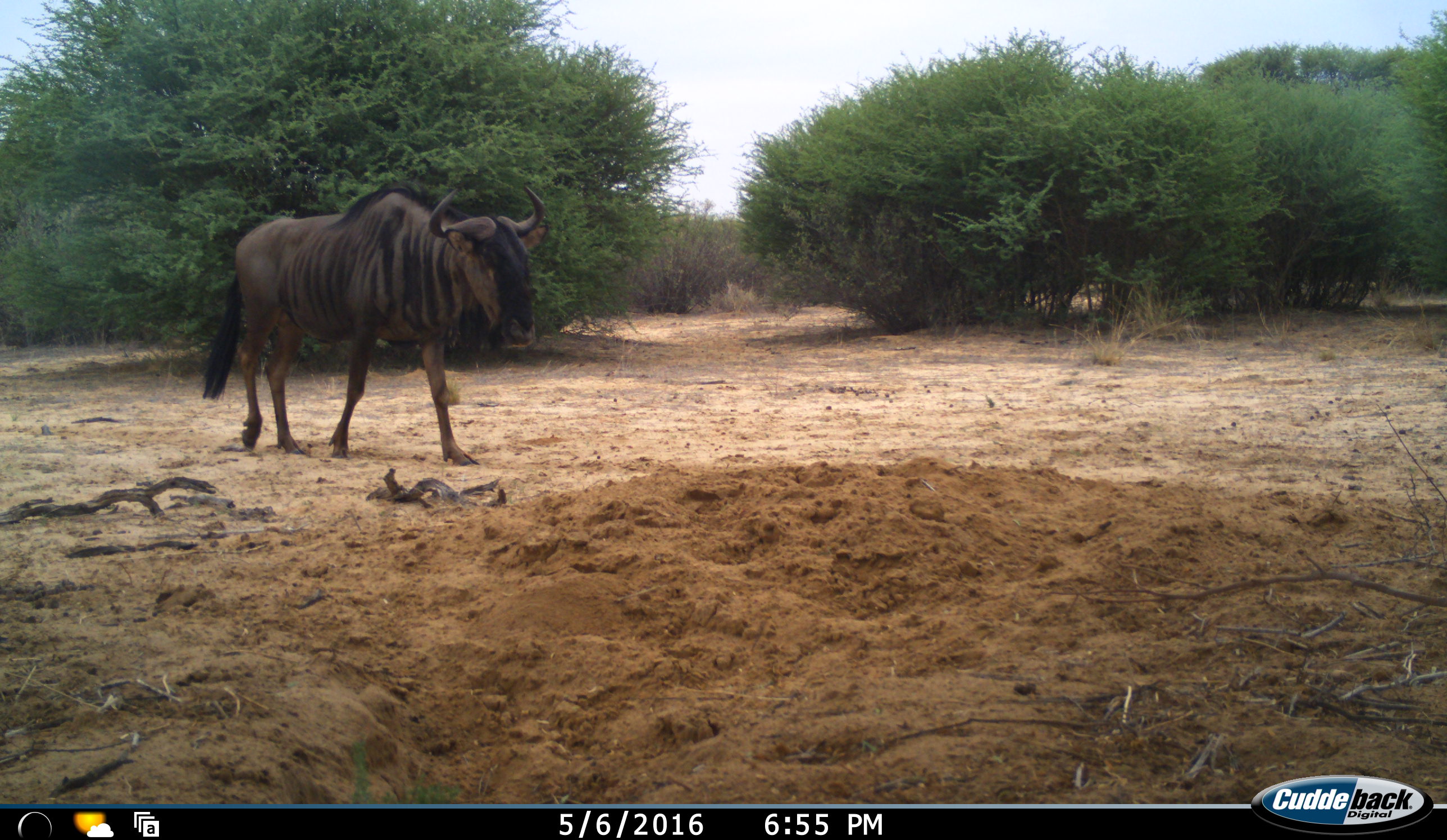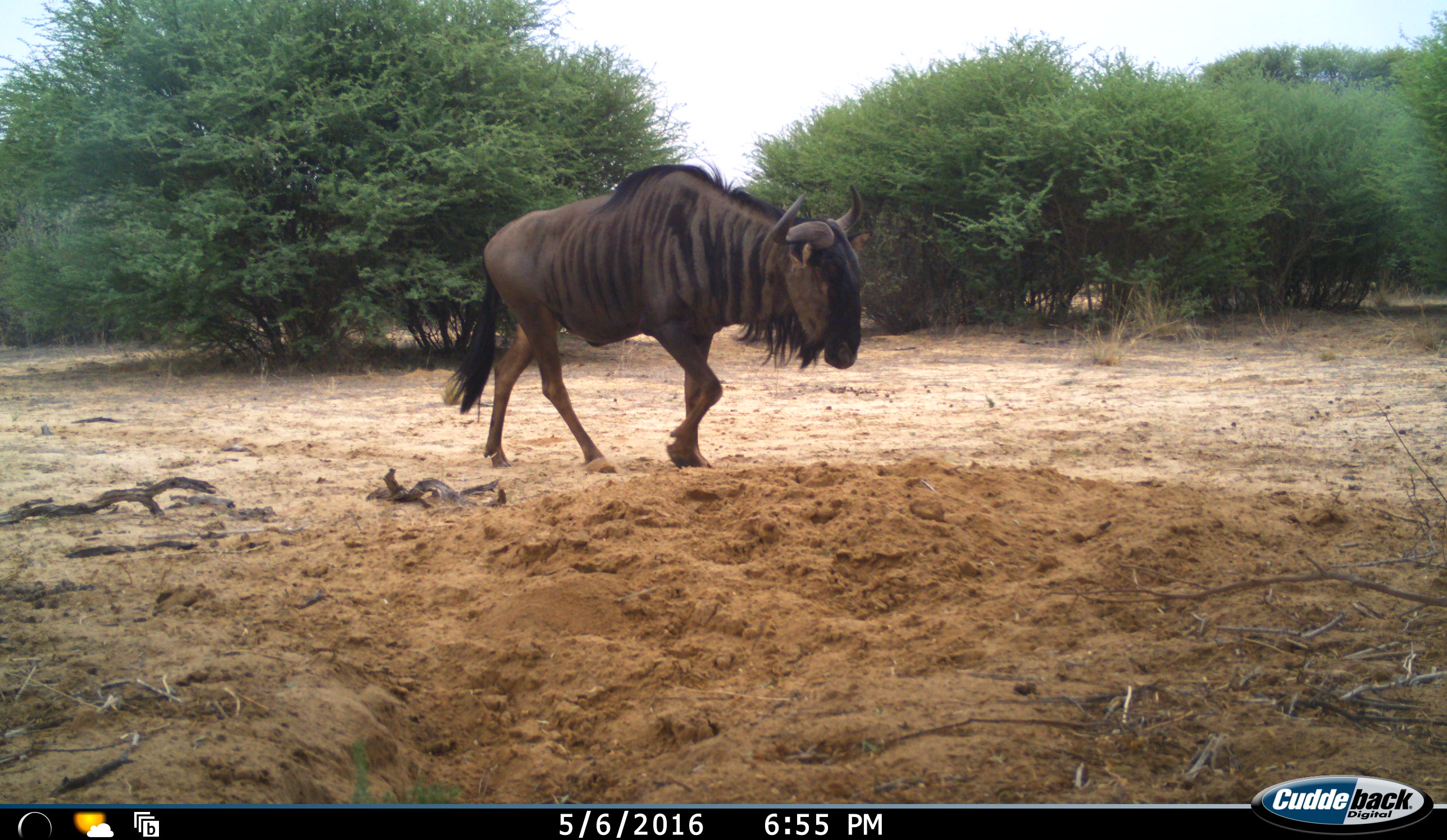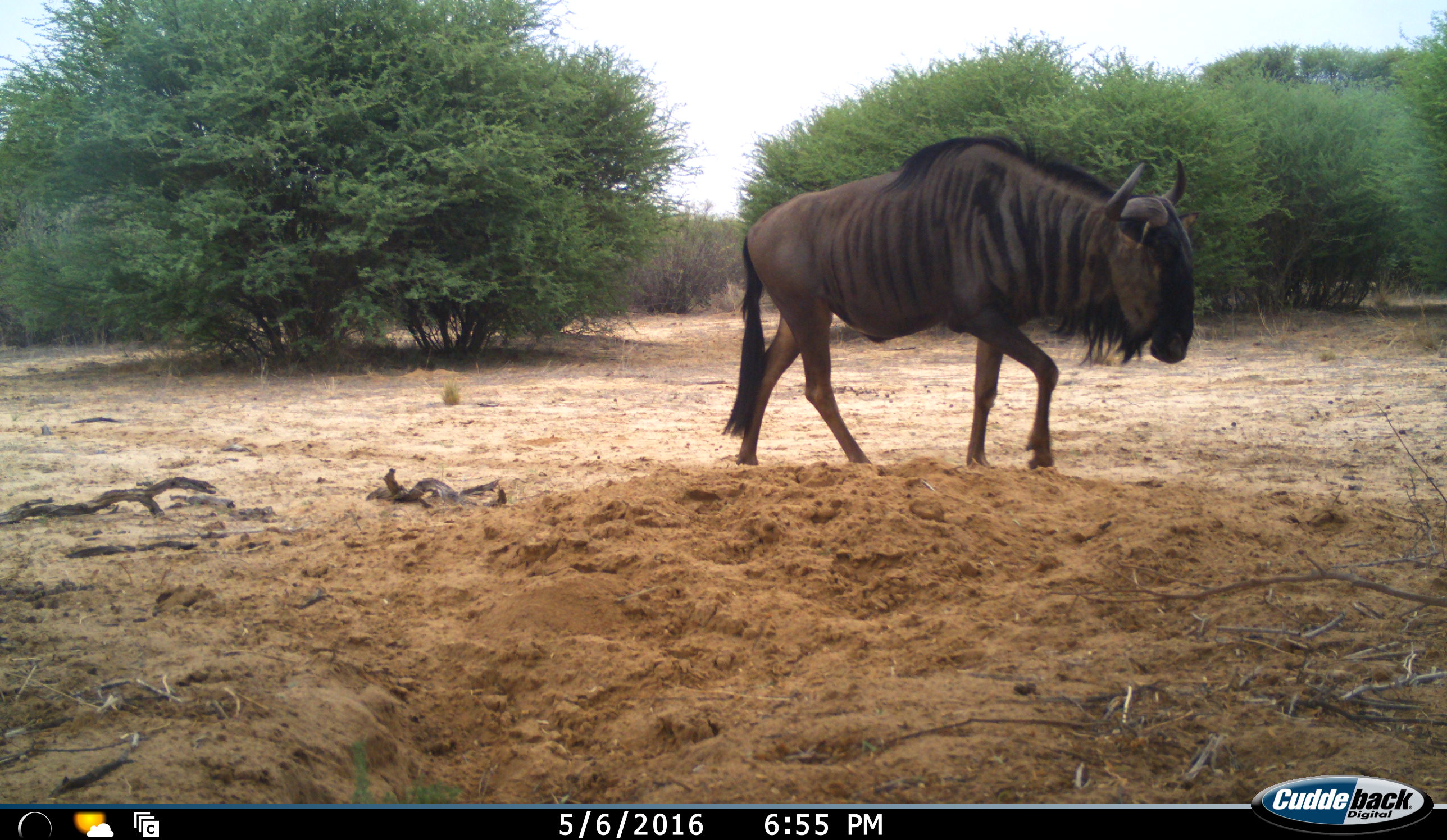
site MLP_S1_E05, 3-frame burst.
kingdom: Animalia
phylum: Chordata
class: Mammalia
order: Artiodactyla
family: Bovidae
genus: Connochaetes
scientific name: Connochaetes taurinus taurinus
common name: blue wildebeest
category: wildebeestblue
Wildebeestblue (blue wildebeest) (Connochaetes taurinus taurinus), count 1. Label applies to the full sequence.